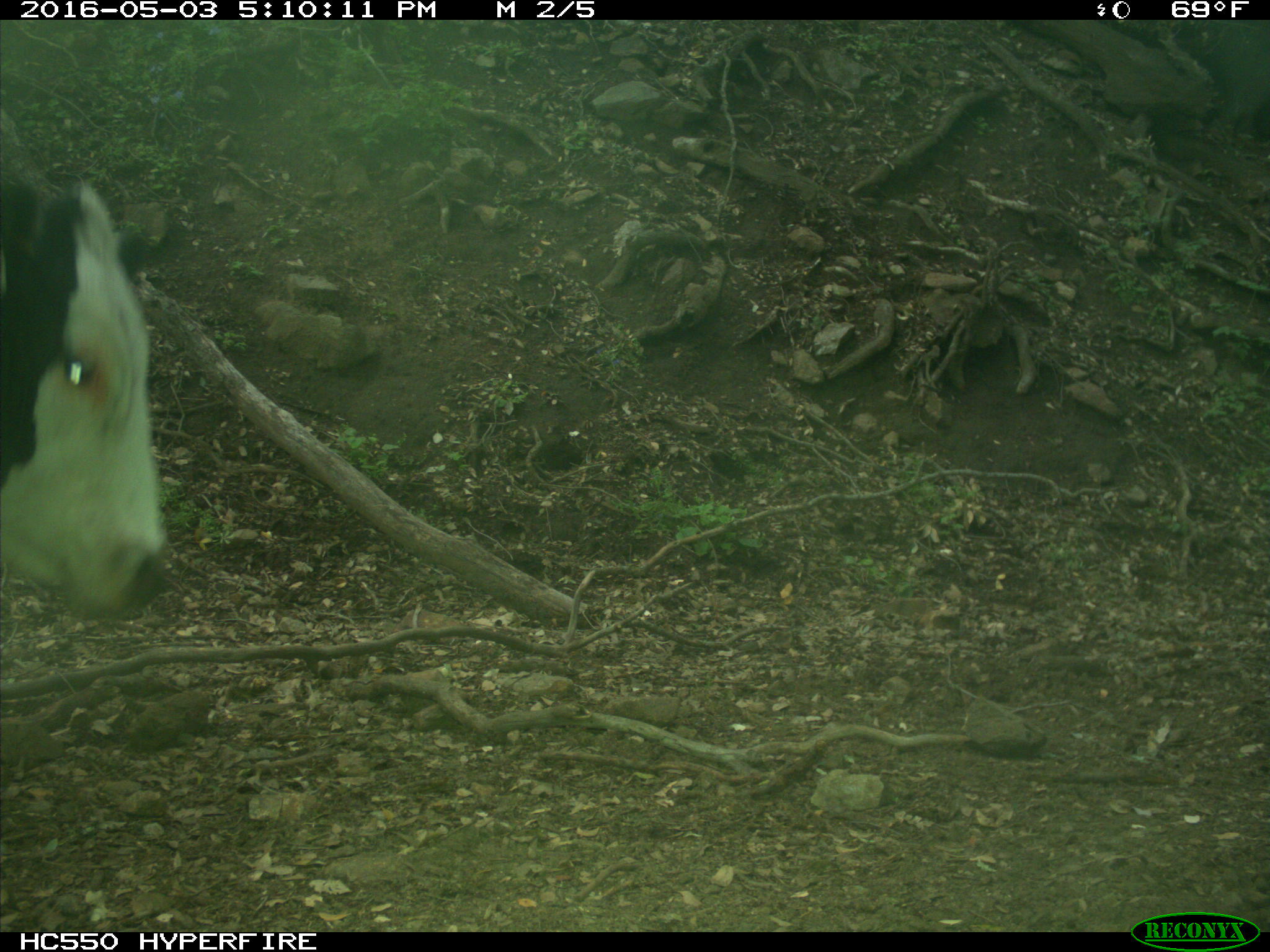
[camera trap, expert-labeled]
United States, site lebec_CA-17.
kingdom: Animalia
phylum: Chordata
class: Mammalia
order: Artiodactyla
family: Bovidae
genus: Bos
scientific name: Bos taurus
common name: domestic cow